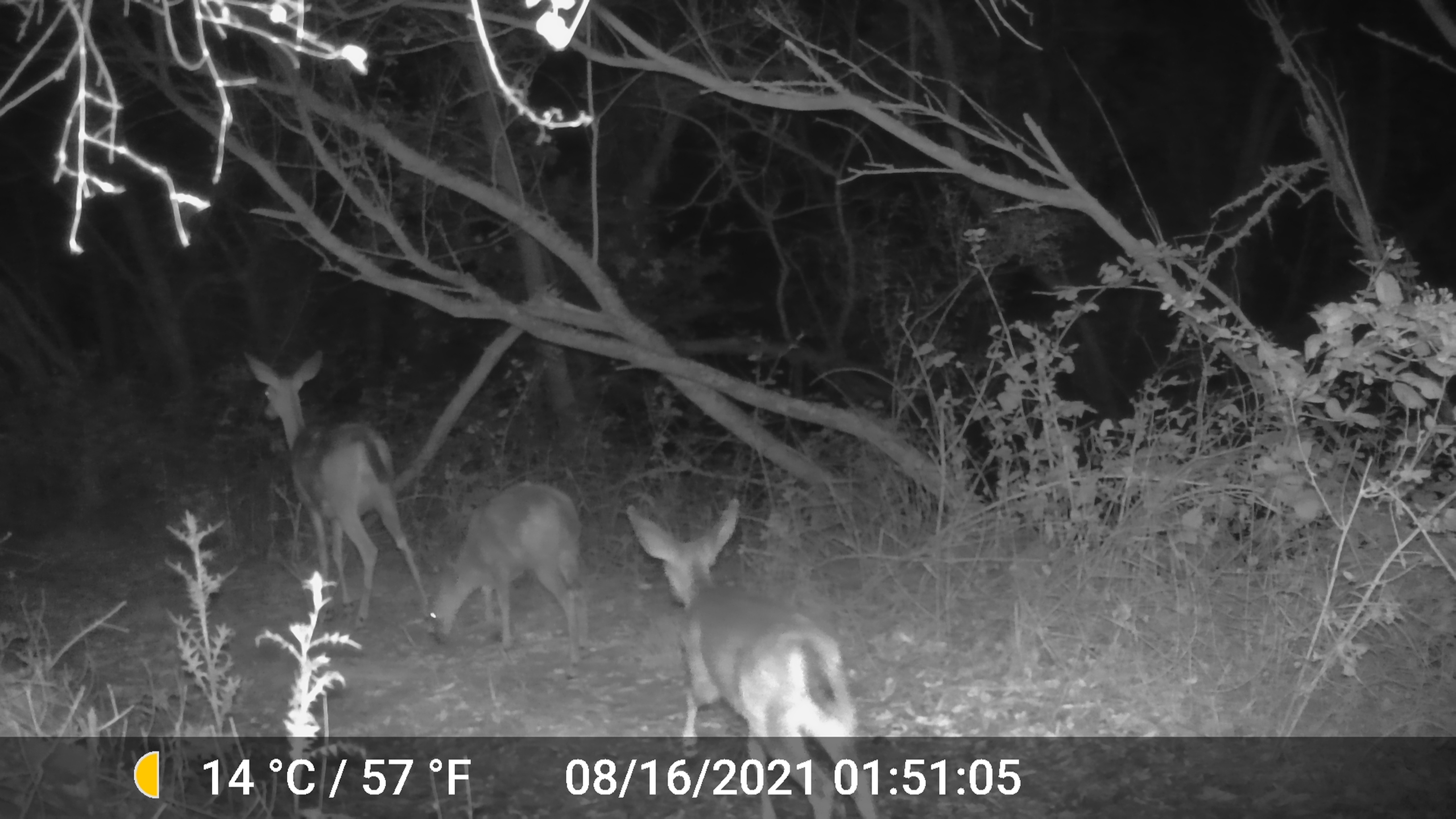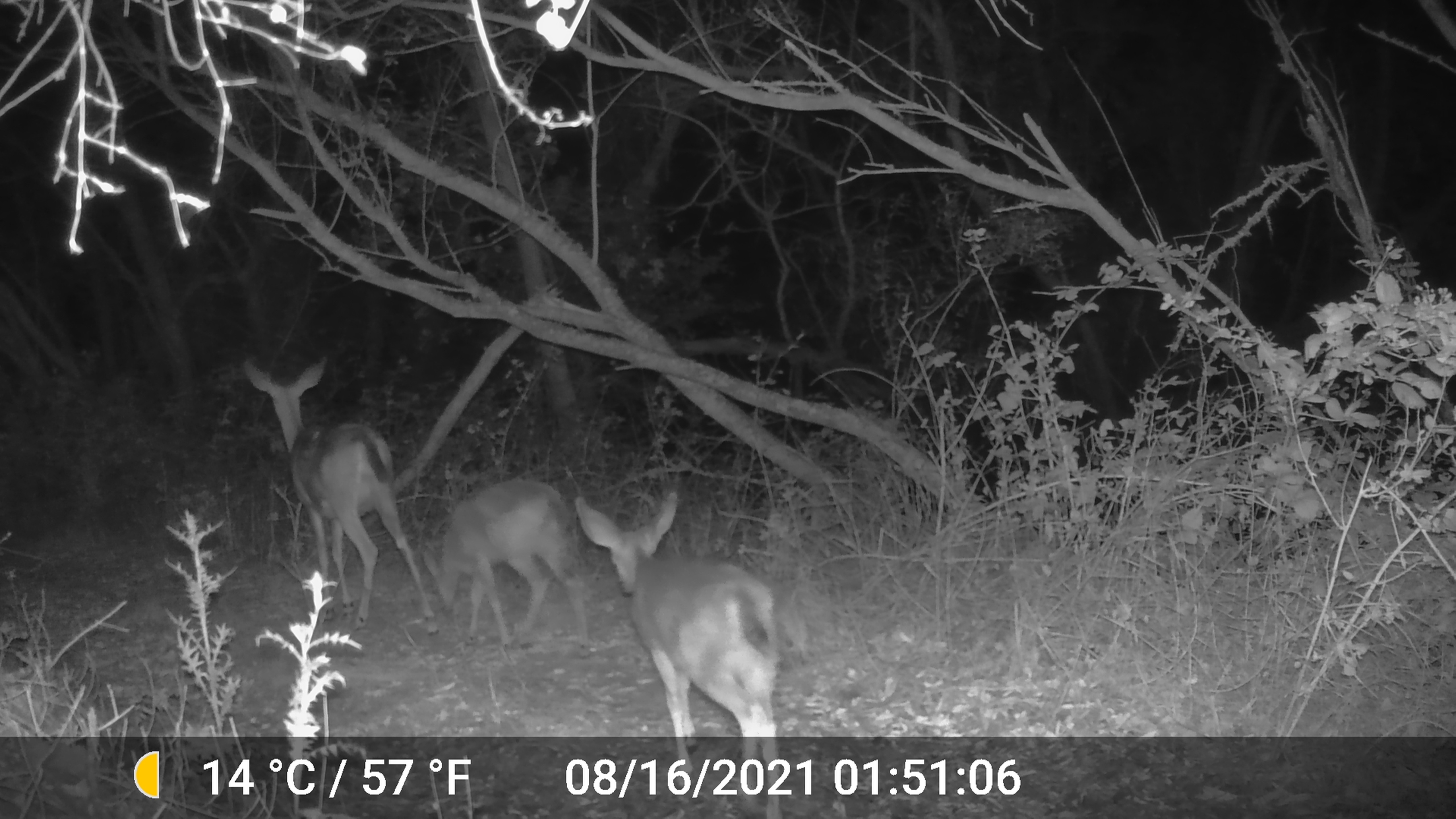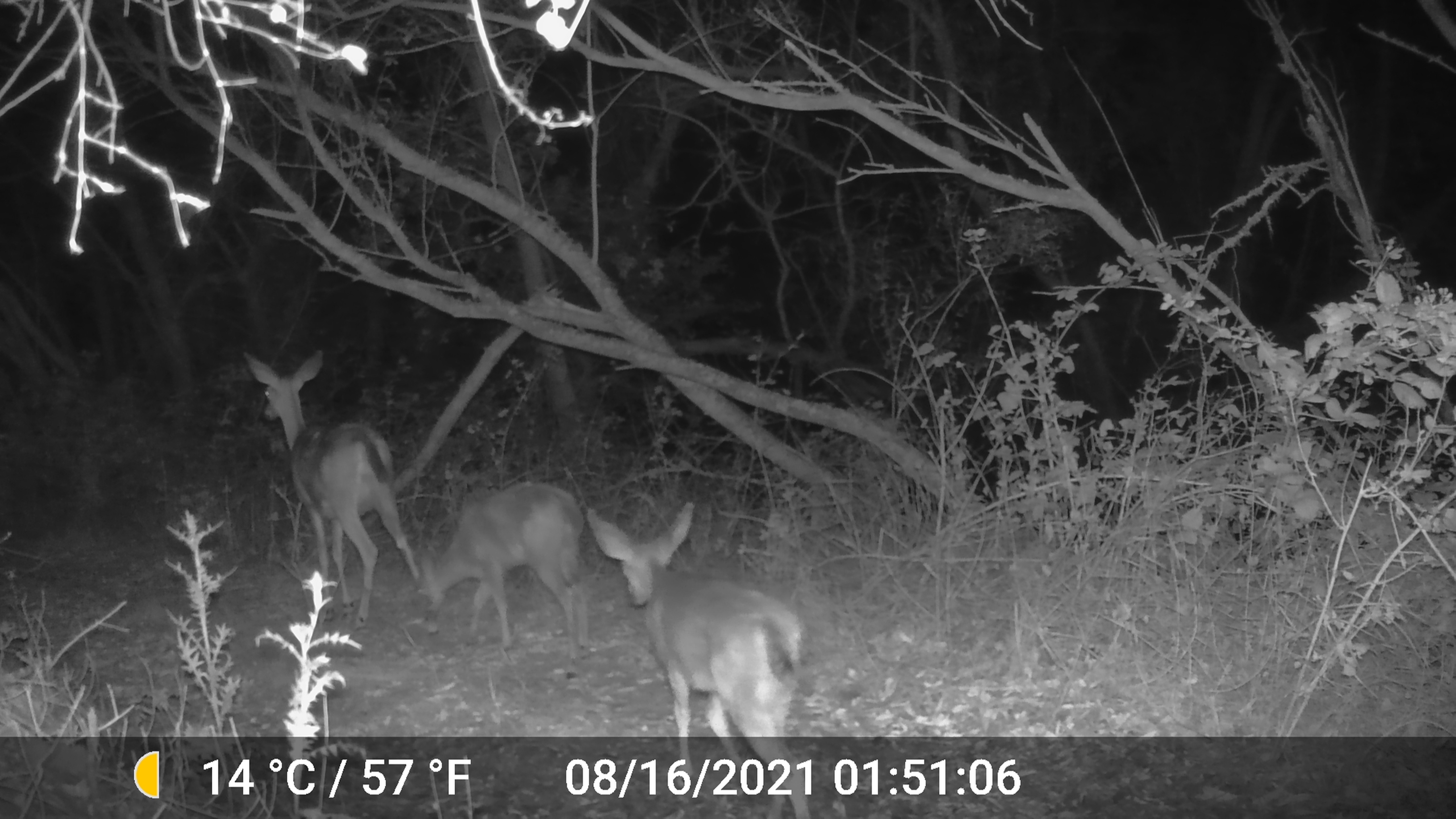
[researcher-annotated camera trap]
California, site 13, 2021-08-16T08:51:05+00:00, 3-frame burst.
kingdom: Animalia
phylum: Chordata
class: Mammalia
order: Artiodactyla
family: Cervidae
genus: Odocoileus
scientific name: Odocoileus hemionus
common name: mule deer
Mule deer (Odocoileus hemionus).